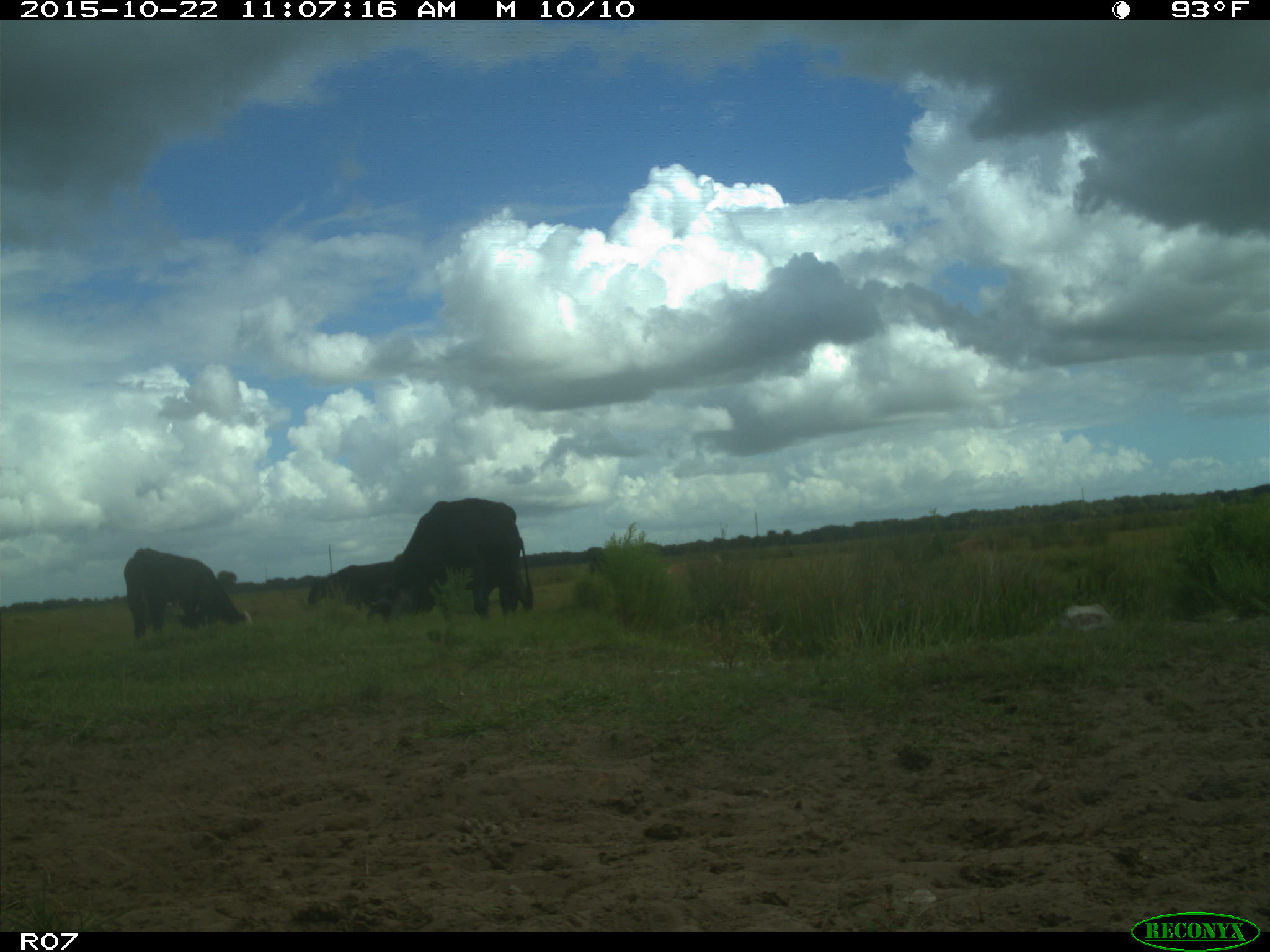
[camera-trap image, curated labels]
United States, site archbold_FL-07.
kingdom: Animalia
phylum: Chordata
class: Mammalia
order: Artiodactyla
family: Bovidae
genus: Bos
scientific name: Bos taurus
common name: domestic cow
Bos taurus (domestic cow).